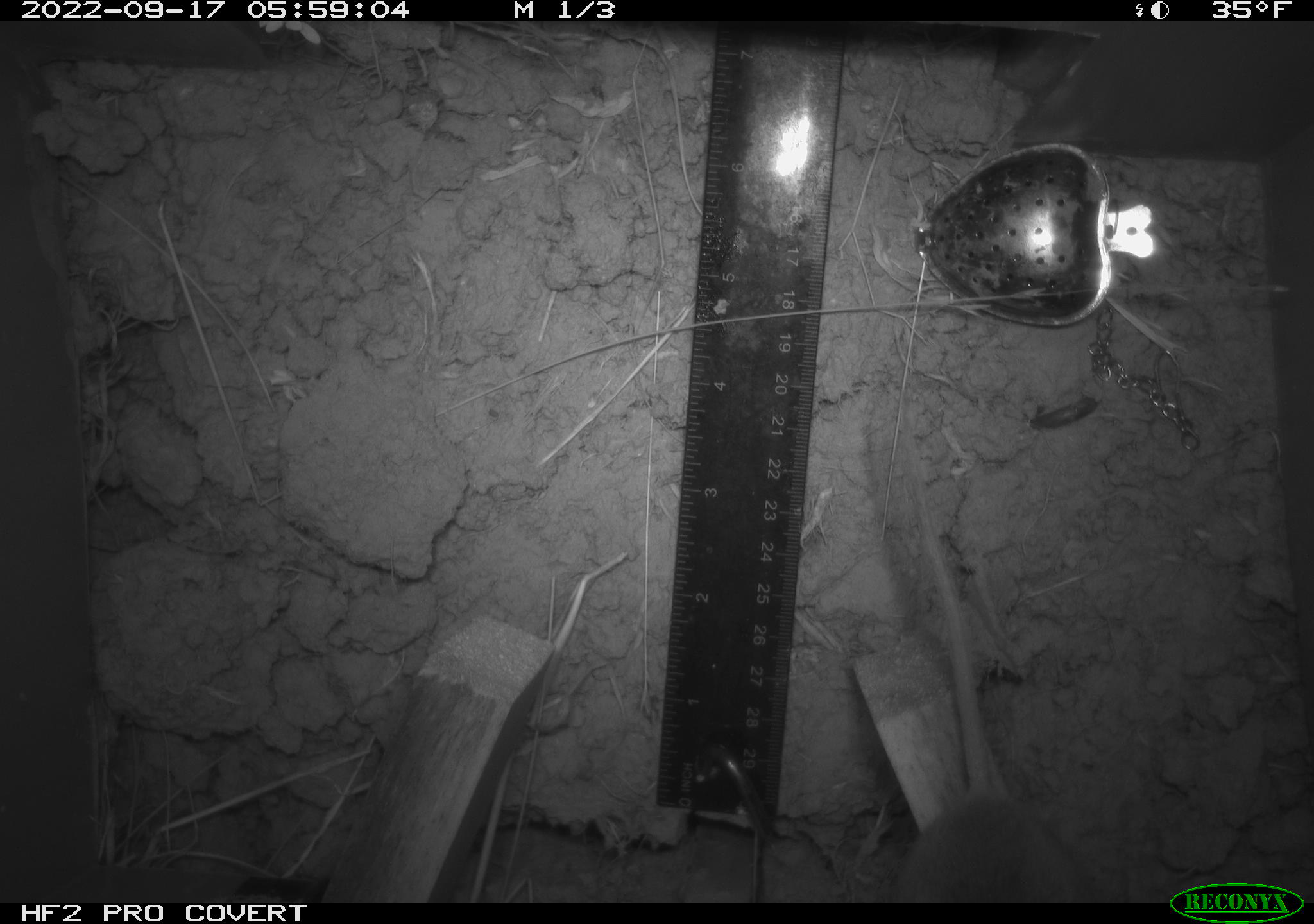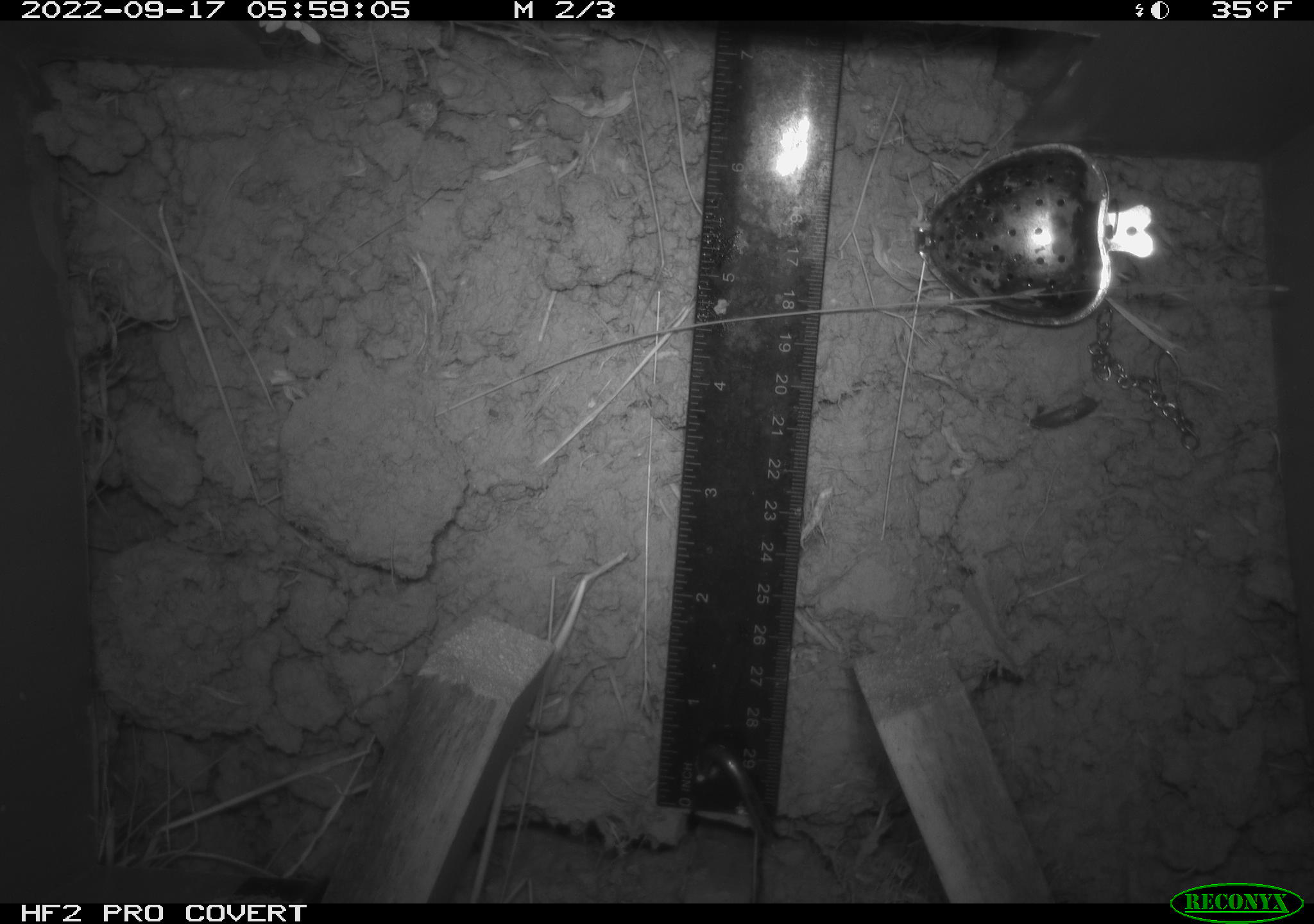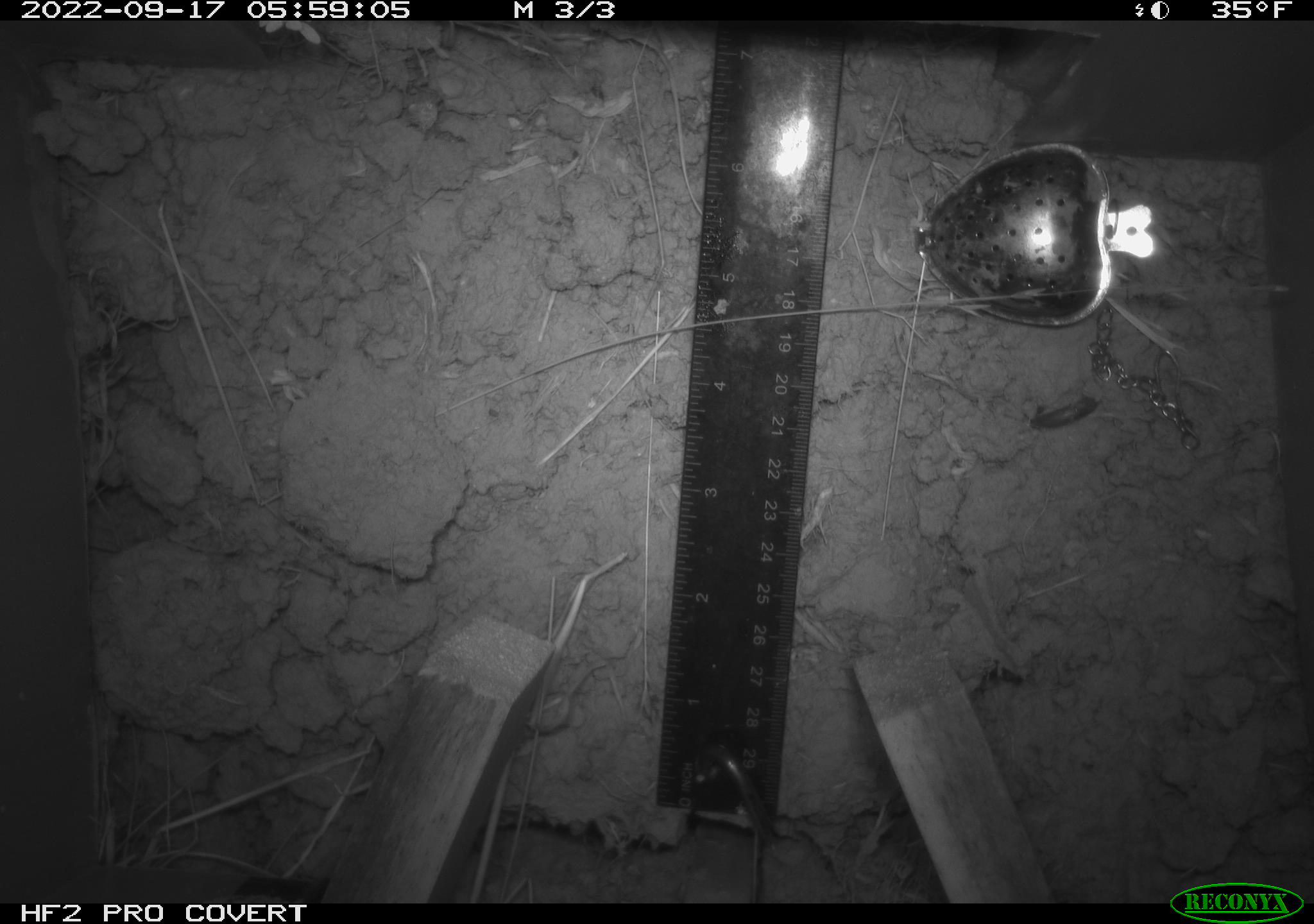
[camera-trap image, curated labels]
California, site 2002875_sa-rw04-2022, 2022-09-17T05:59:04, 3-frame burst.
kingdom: Animalia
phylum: Chordata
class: Mammalia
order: Rodentia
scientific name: Rodentia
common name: mouse species